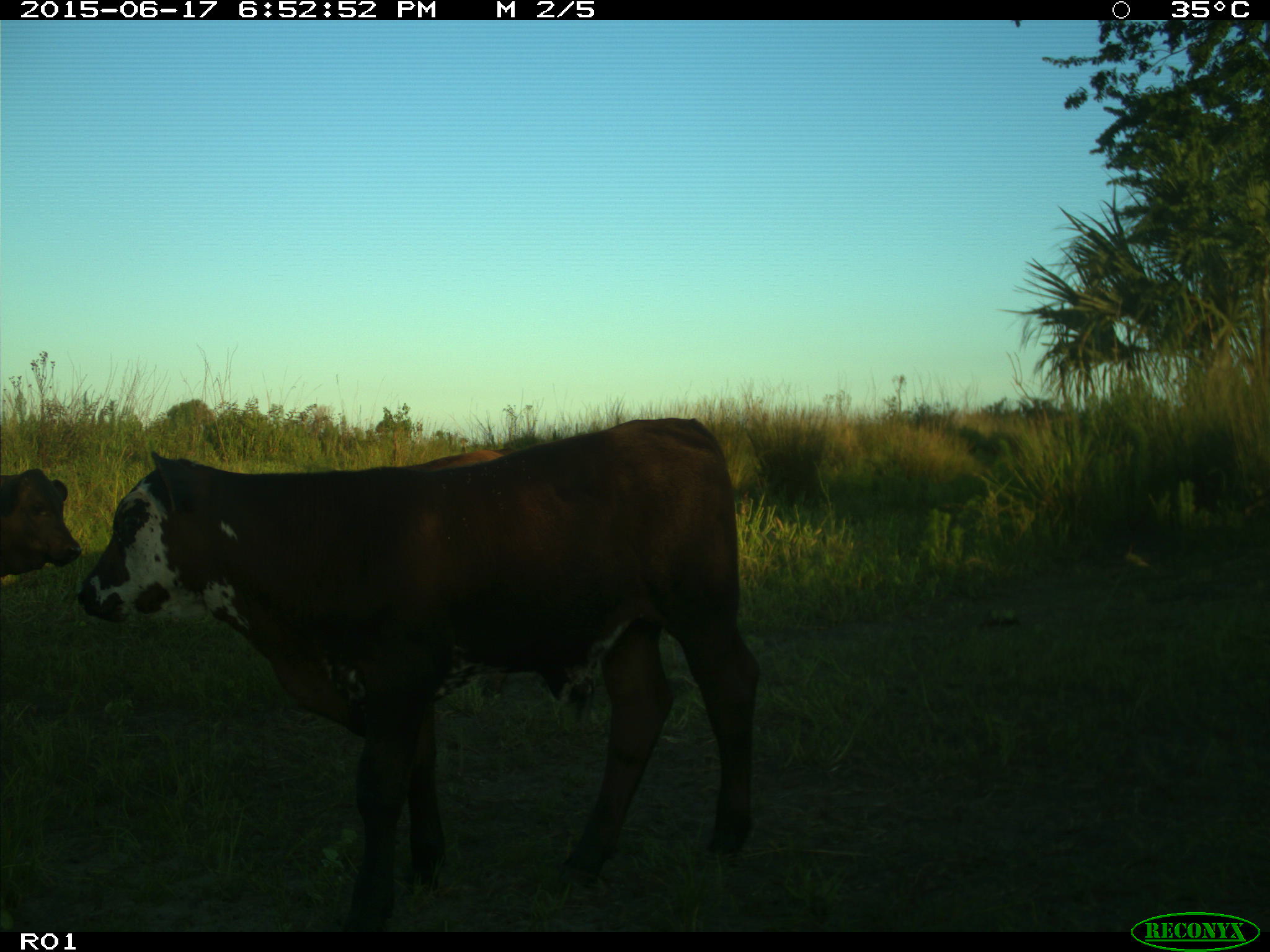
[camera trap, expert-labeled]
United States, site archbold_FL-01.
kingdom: Animalia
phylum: Chordata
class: Mammalia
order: Artiodactyla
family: Bovidae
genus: Bos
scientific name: Bos taurus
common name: domestic cow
Bos taurus (domestic cow).